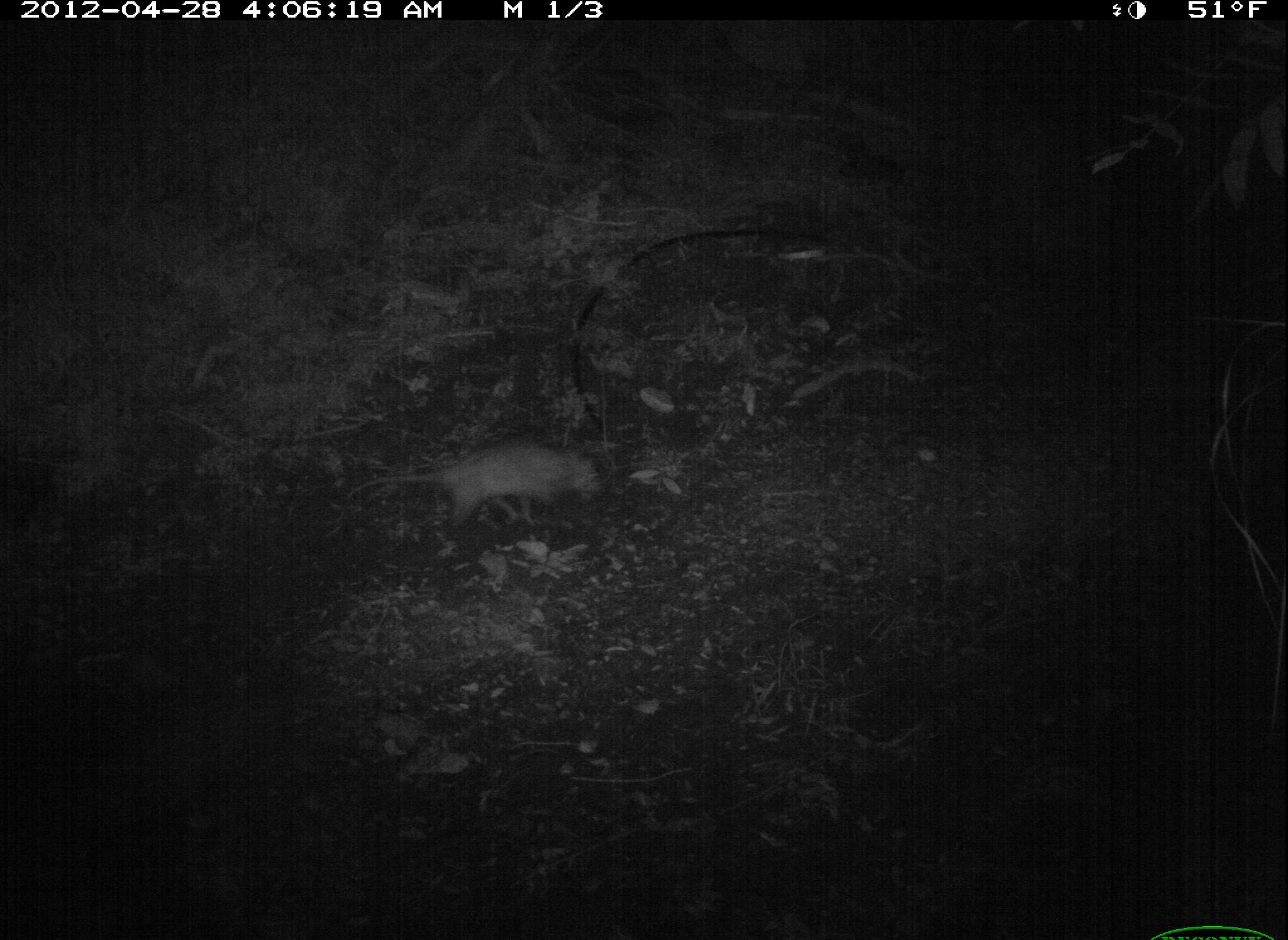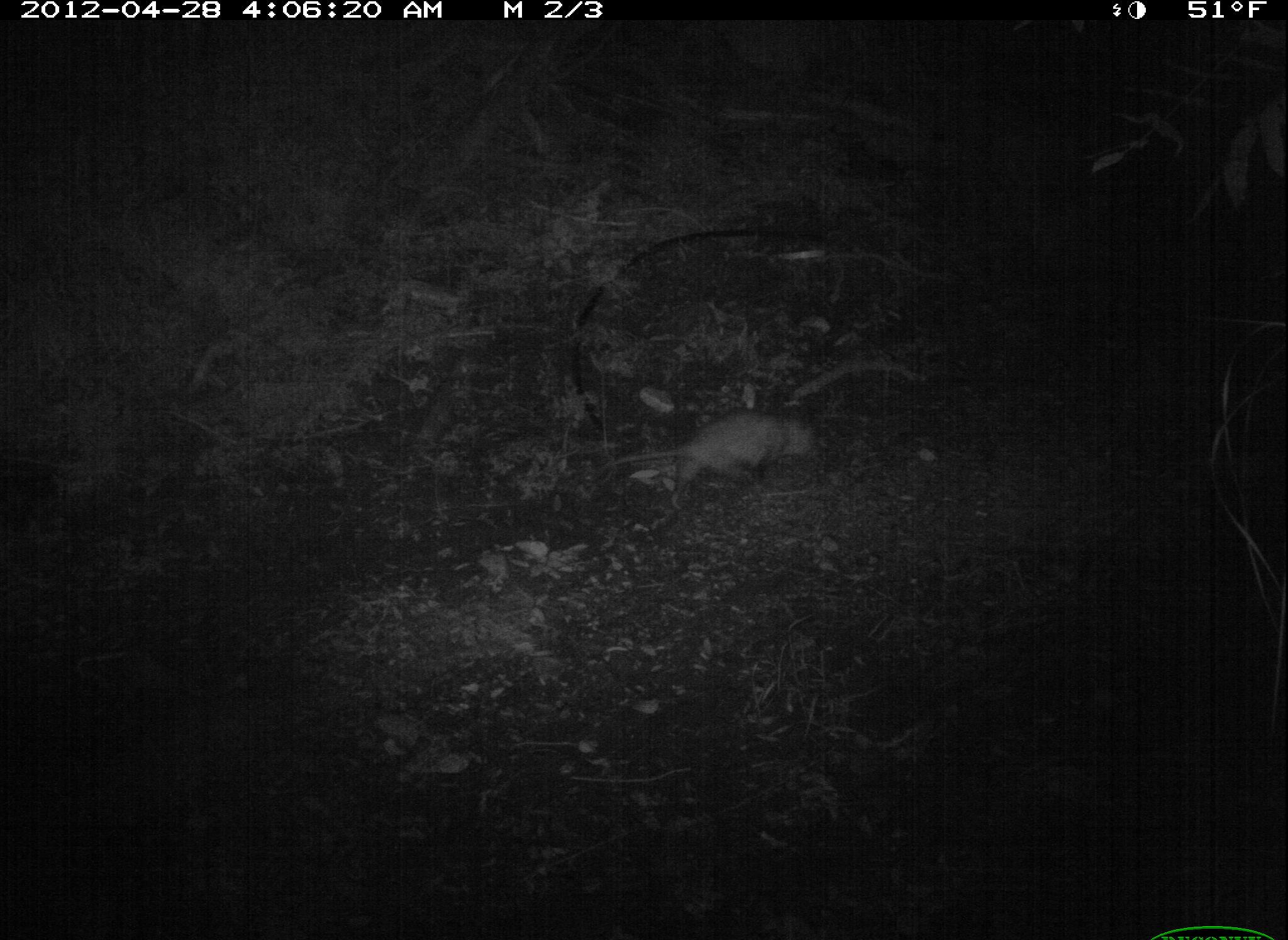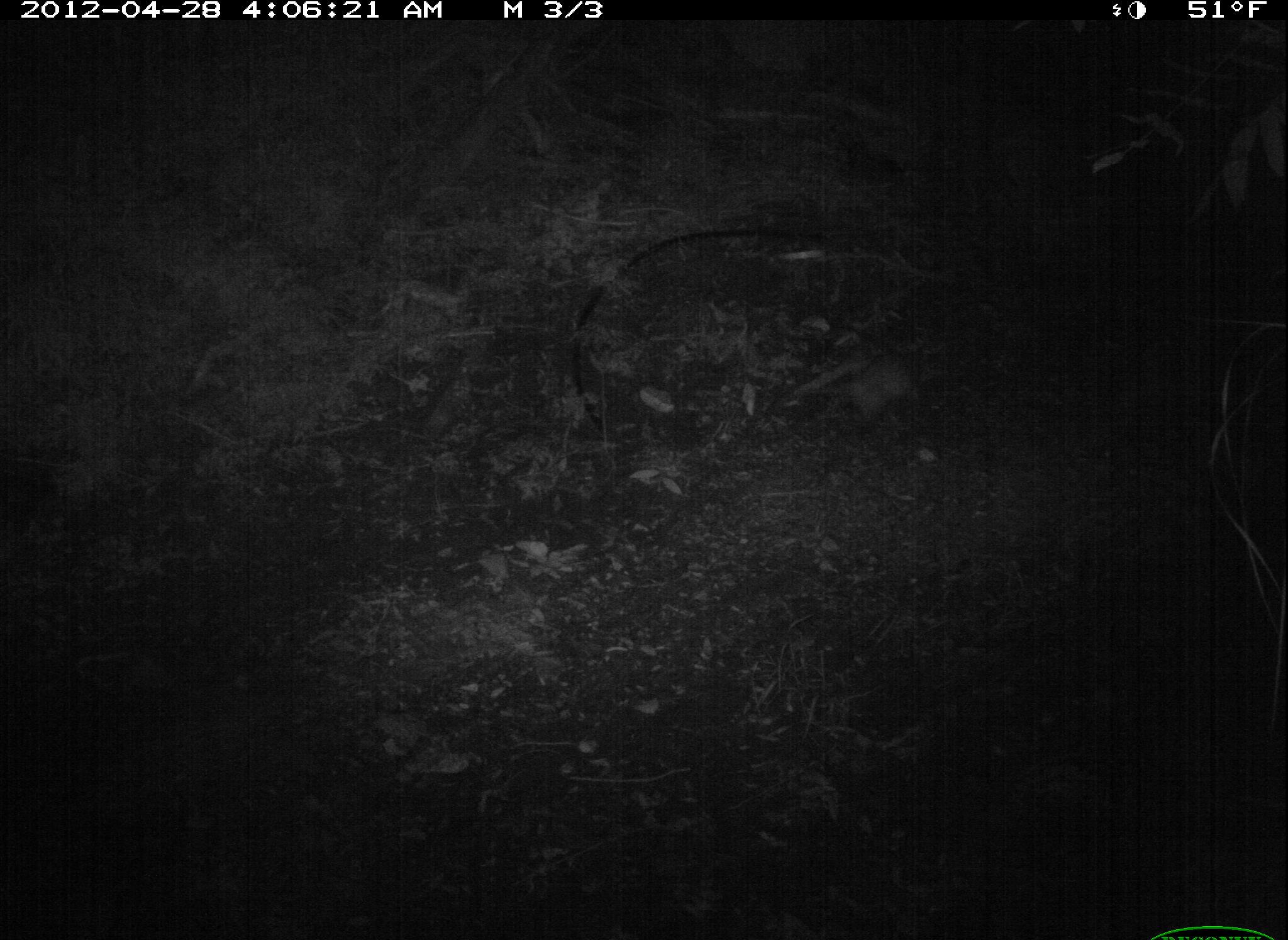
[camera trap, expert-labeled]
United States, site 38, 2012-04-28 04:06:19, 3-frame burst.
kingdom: Animalia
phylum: Chordata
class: Mammalia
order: Didelphimorphia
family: Didelphidae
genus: Didelphis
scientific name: Didelphis virginiana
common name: virginia opossum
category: opossum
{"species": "opossum (virginia opossum) (Didelphis virginiana)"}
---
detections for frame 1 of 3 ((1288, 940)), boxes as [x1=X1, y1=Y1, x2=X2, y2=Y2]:
opossum: [x1=340, y1=430, x2=630, y2=532]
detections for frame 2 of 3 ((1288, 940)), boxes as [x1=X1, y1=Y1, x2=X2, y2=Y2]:
opossum: [x1=592, y1=401, x2=826, y2=512]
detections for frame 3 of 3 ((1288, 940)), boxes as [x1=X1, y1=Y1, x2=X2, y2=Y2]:
opossum: [x1=824, y1=338, x2=943, y2=441]